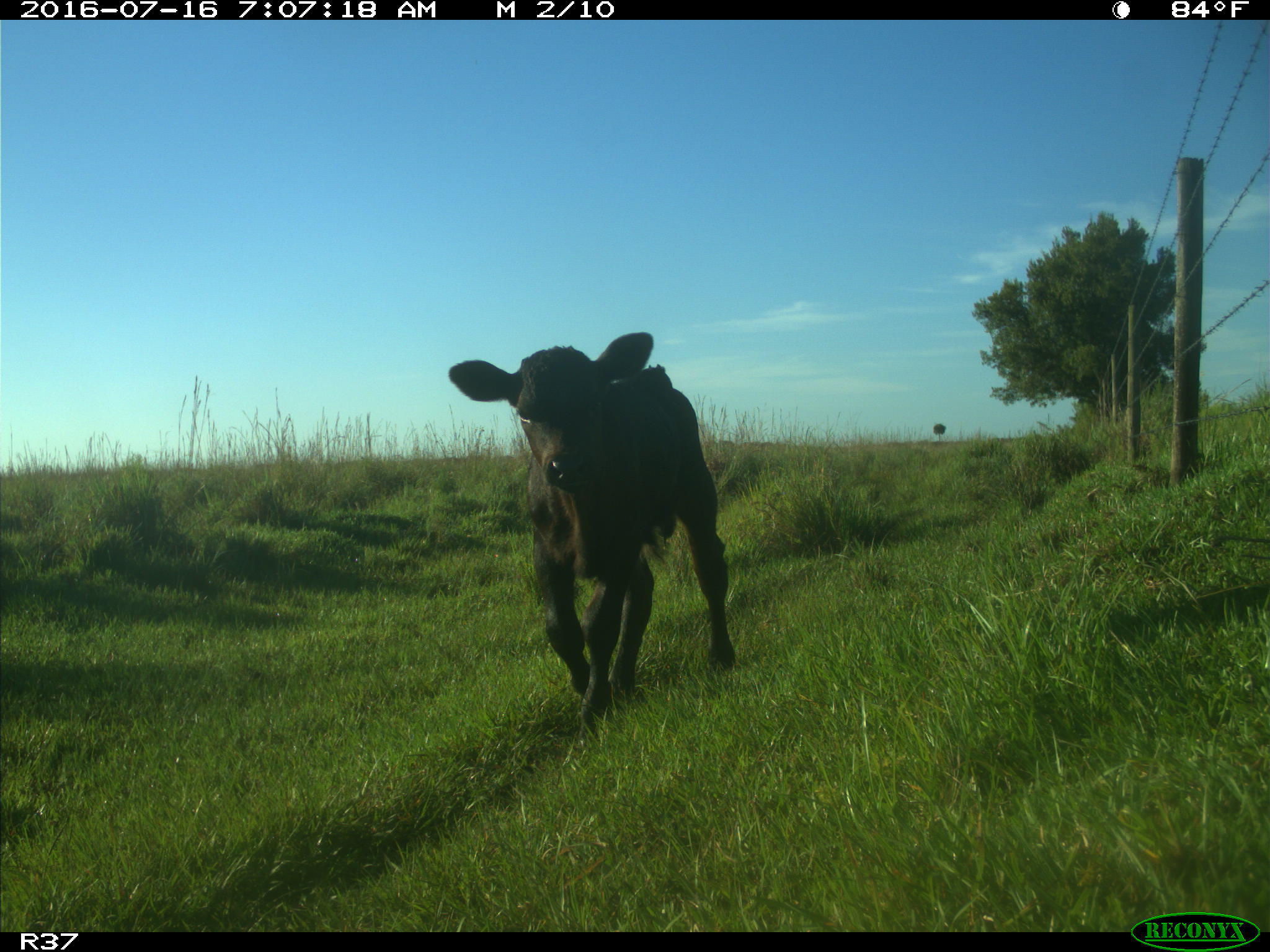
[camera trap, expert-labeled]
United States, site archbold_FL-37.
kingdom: Animalia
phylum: Chordata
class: Mammalia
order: Artiodactyla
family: Bovidae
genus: Bos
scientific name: Bos taurus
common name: domestic cow